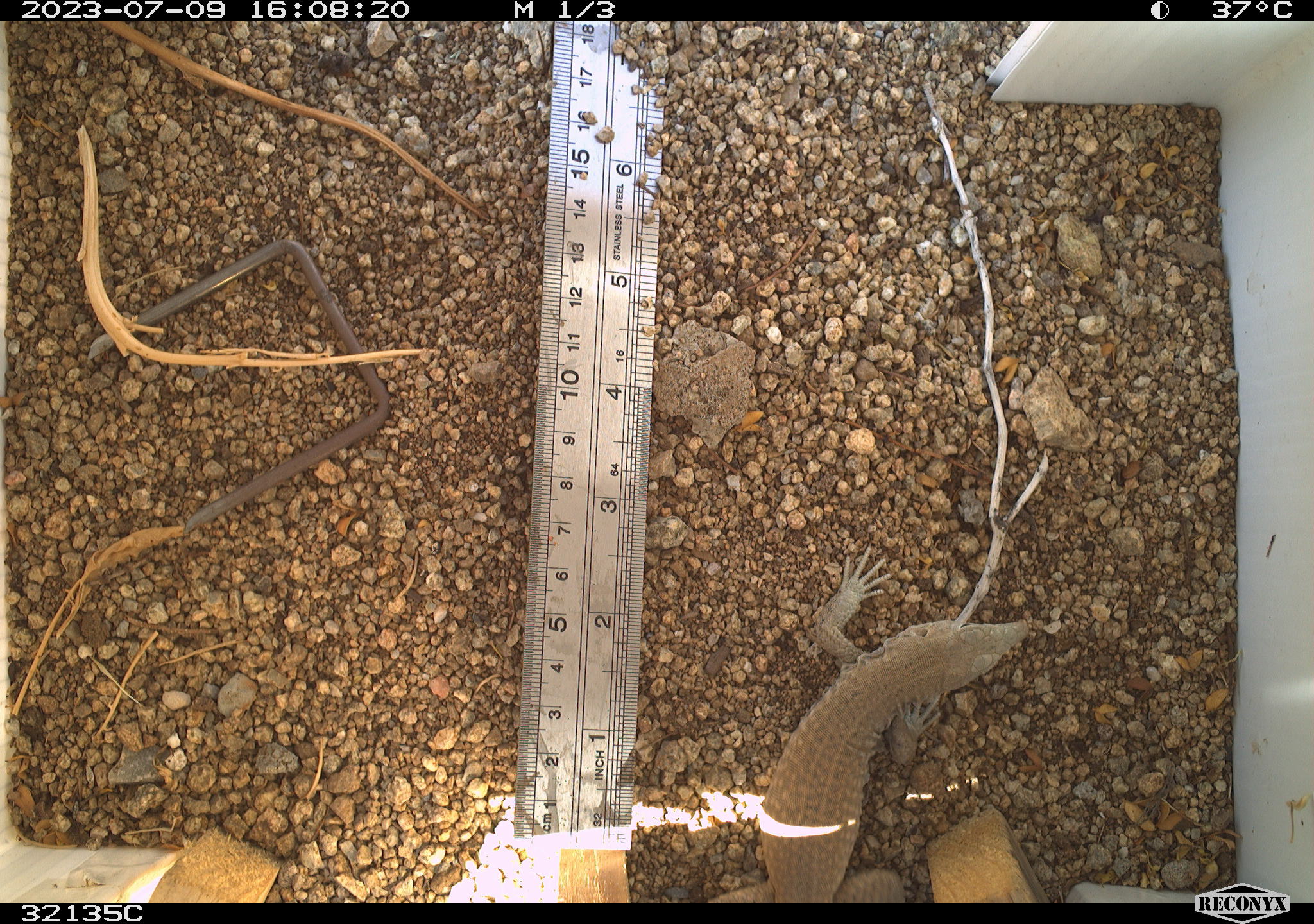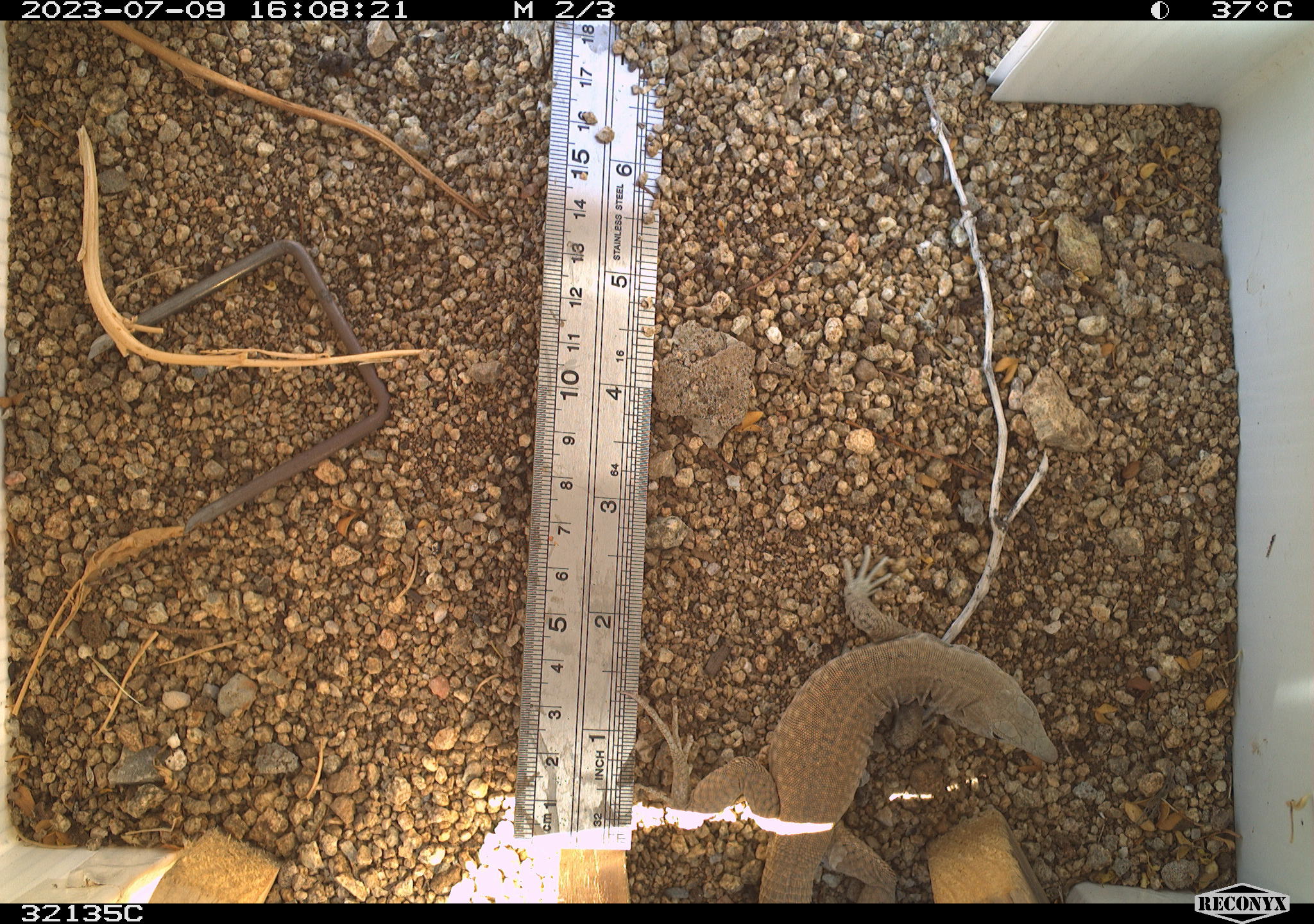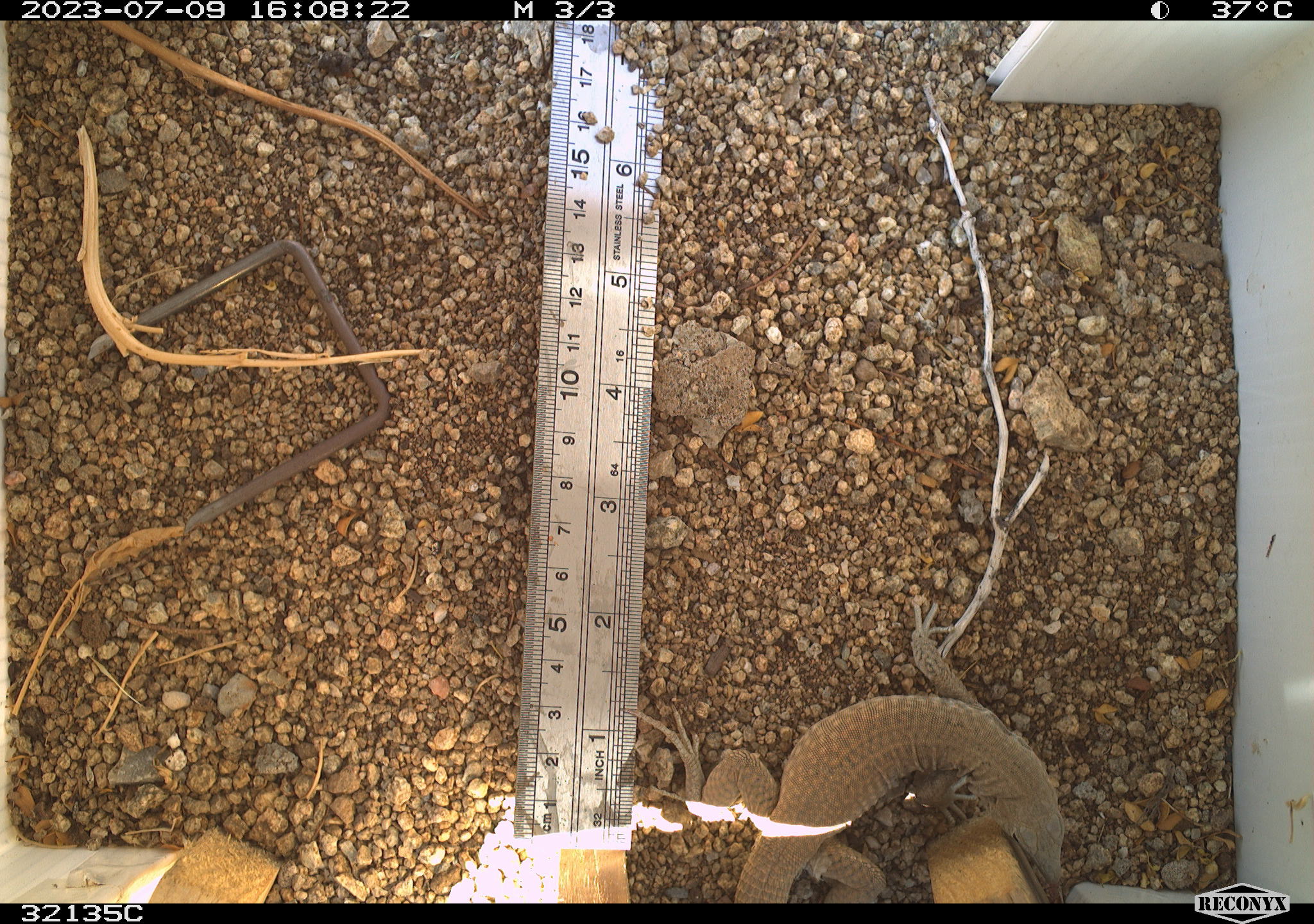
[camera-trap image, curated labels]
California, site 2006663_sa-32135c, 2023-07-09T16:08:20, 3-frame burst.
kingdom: Animalia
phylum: Chordata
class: Reptilia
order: Squamata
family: Teiidae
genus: Aspidoscelis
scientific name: Aspidoscelis tigris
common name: western whiptail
Western whiptail (Aspidoscelis tigris).